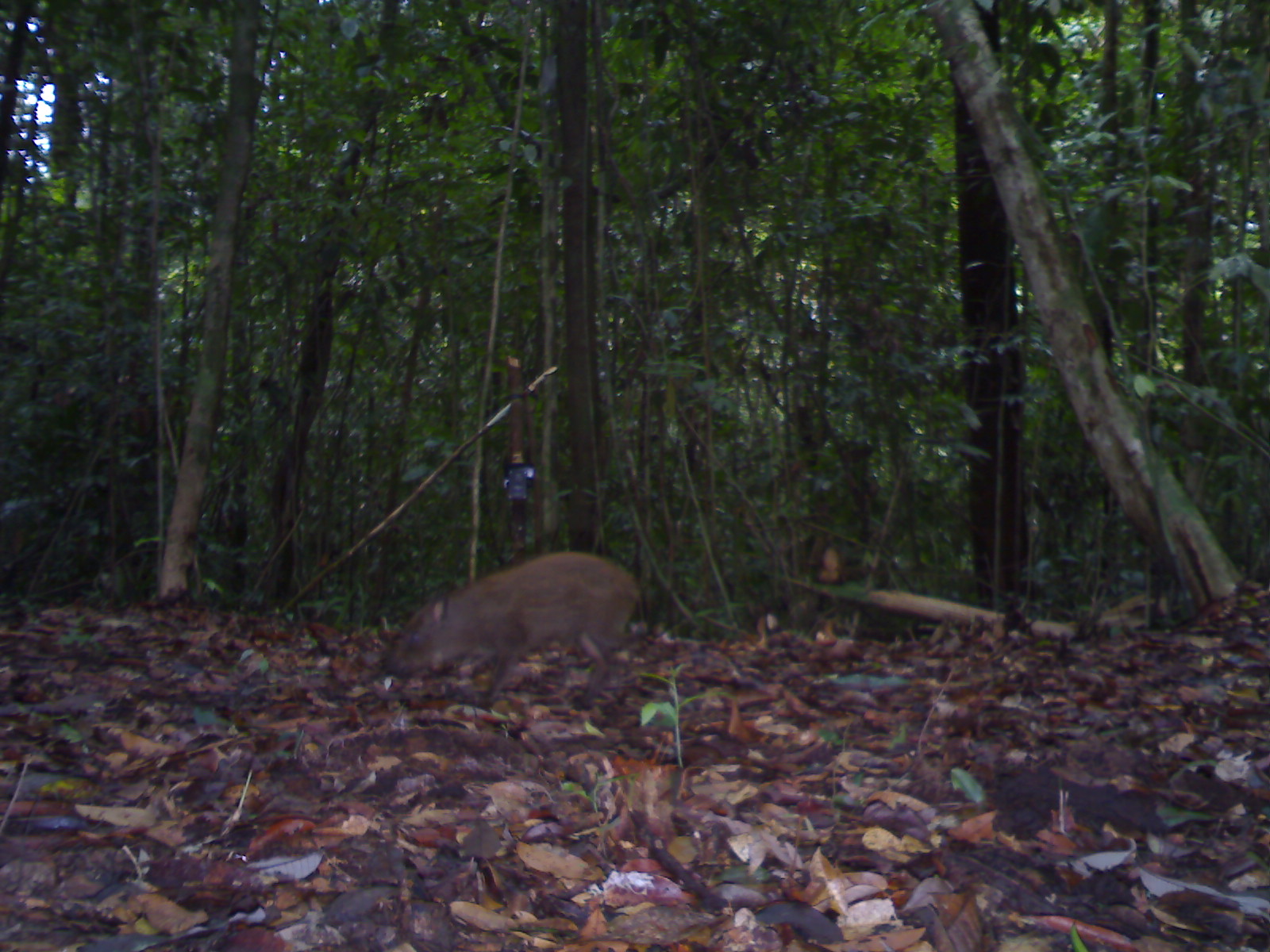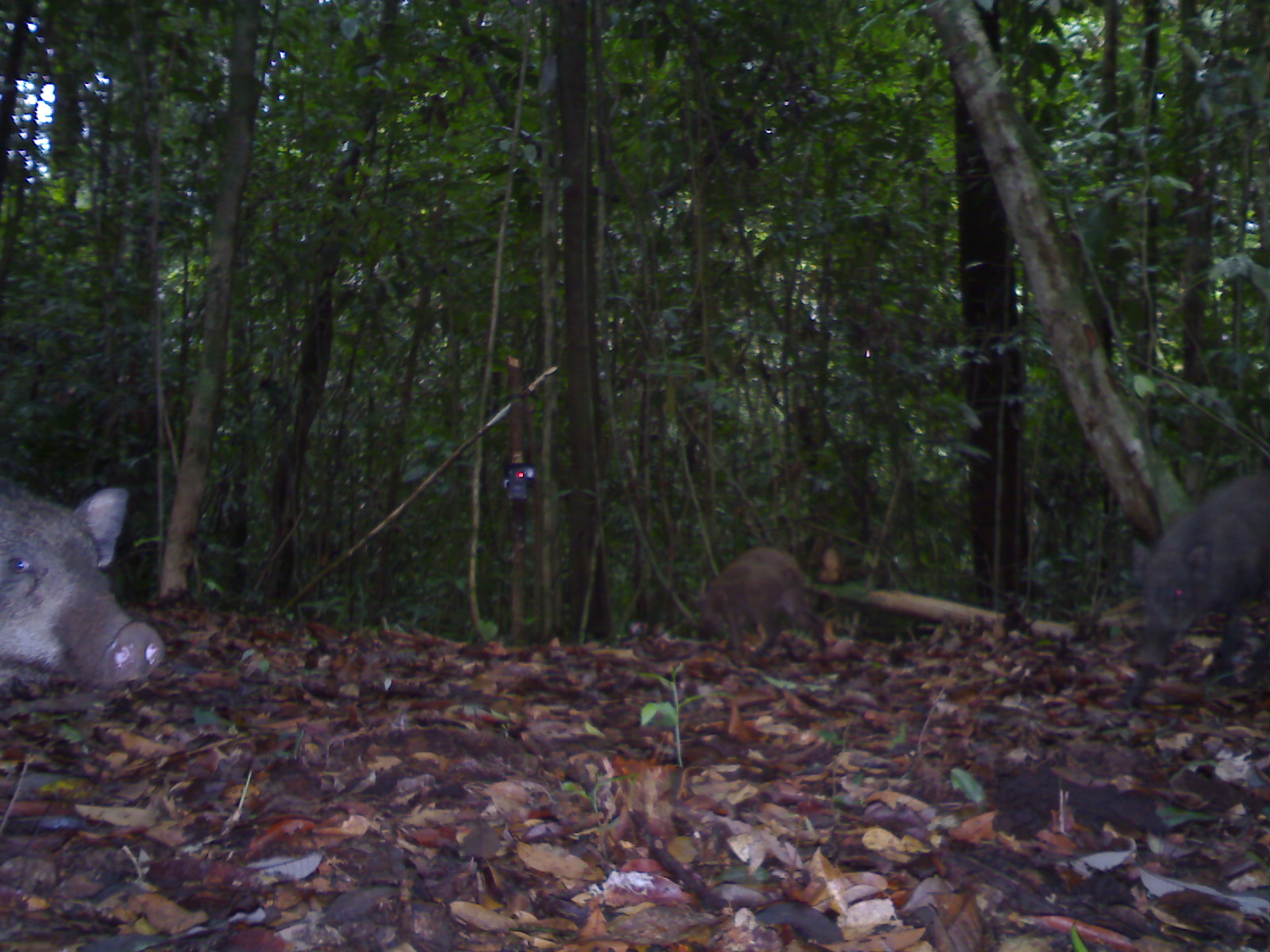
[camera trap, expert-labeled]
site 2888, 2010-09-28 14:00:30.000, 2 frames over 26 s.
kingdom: Animalia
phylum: Chordata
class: Mammalia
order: Artiodactyla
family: Suidae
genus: Sus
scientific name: Sus scrofa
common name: wild boar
Sus scrofa (wild boar), count 1.